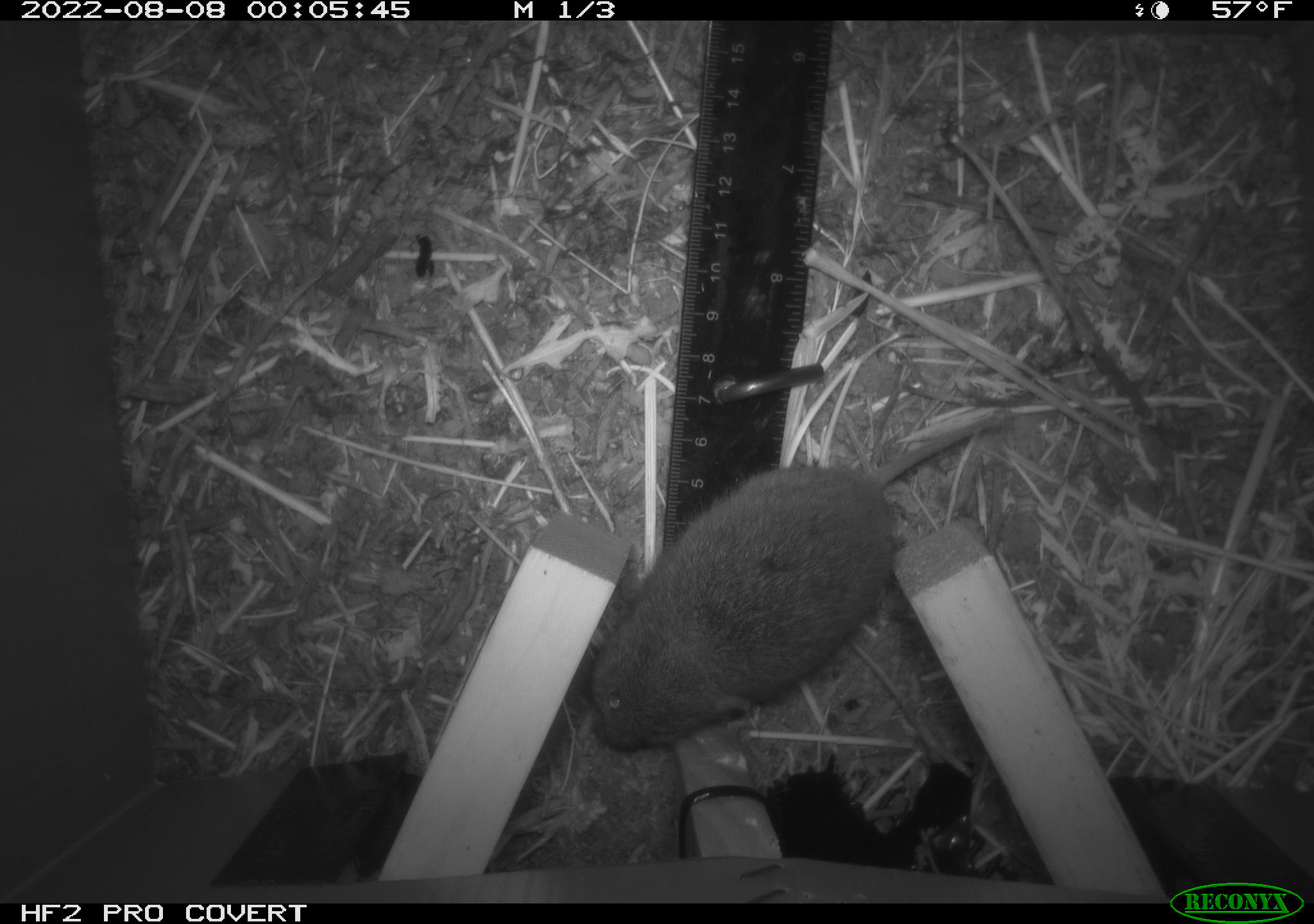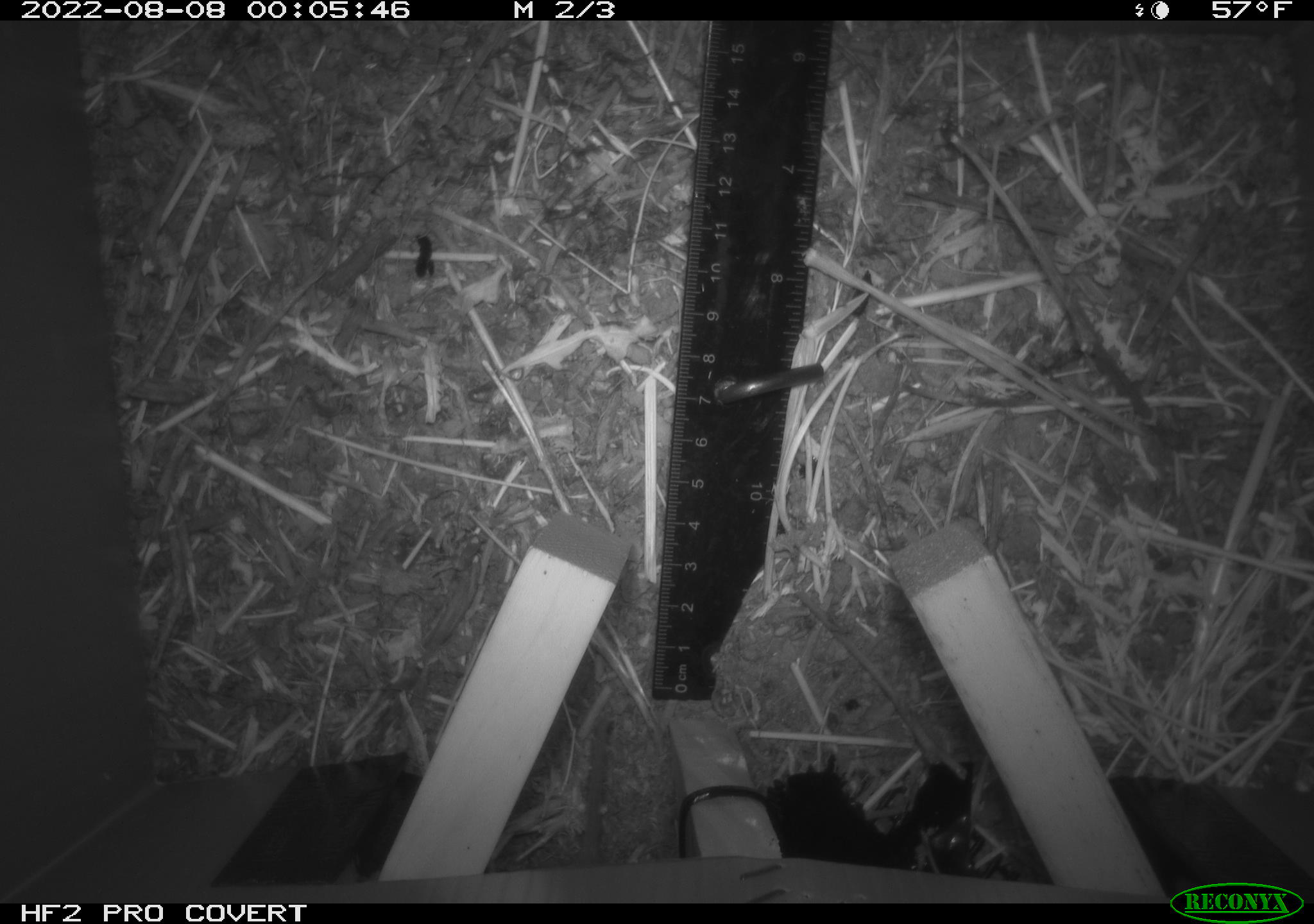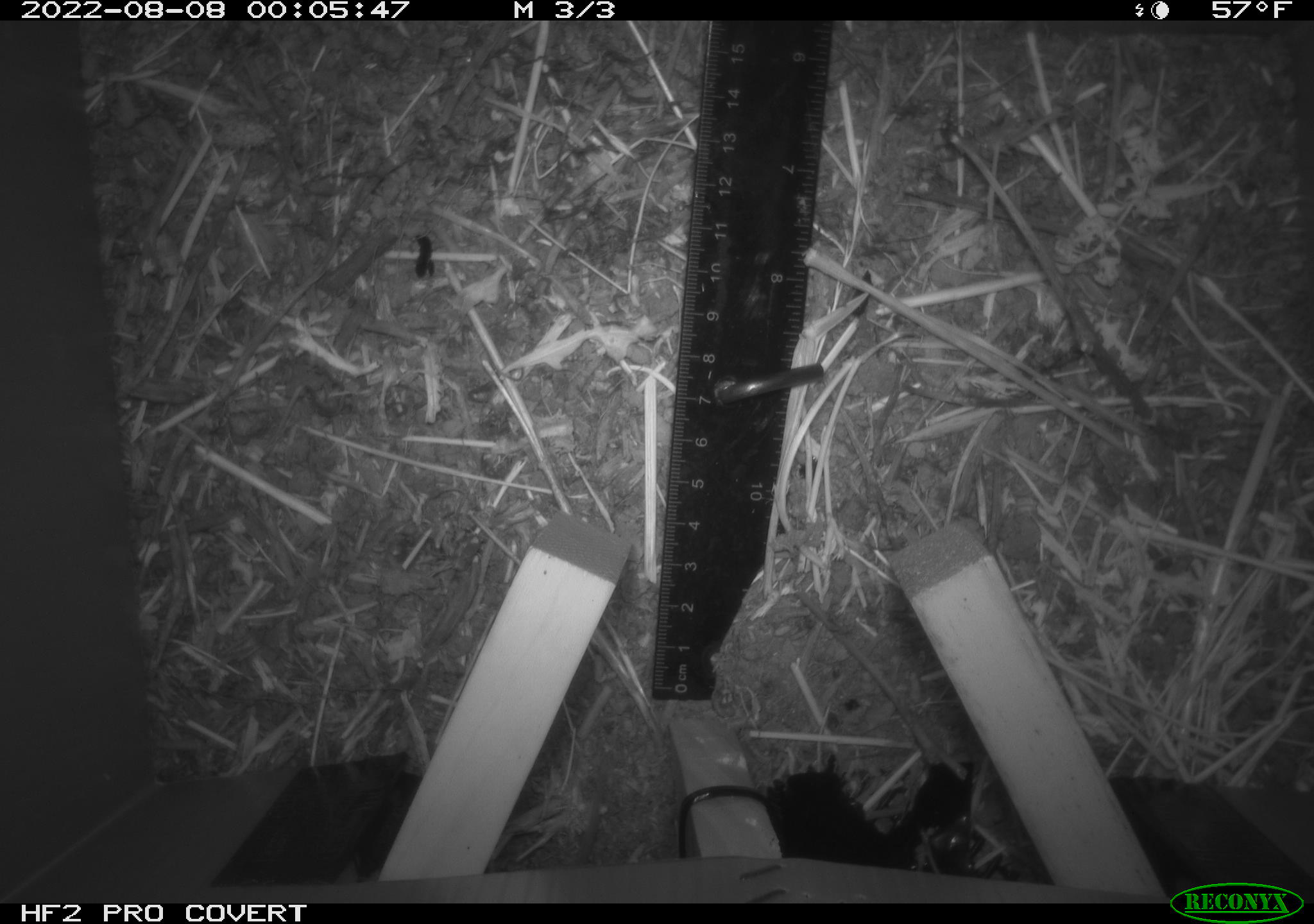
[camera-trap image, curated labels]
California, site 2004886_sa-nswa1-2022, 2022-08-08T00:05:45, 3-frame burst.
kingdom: Animalia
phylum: Chordata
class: Mammalia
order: Rodentia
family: Cricetidae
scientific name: Cricetidae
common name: hamsters, voles, lemmings, and allies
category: cricetidae family